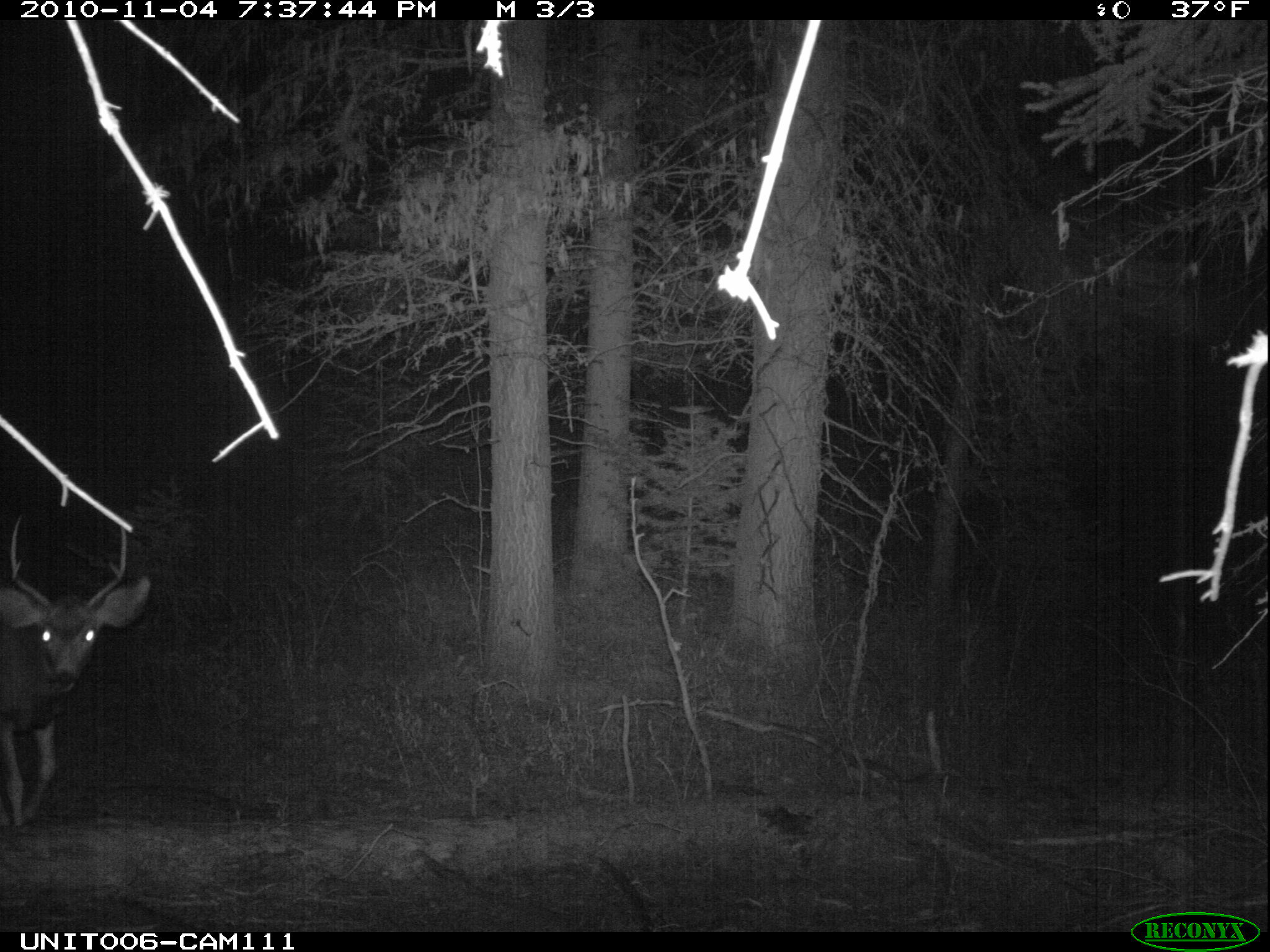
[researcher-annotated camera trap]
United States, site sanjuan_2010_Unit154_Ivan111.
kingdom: Animalia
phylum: Chordata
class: Mammalia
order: Artiodactyla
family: Cervidae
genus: Odocoileus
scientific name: Odocoileus hemionus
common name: mule deer